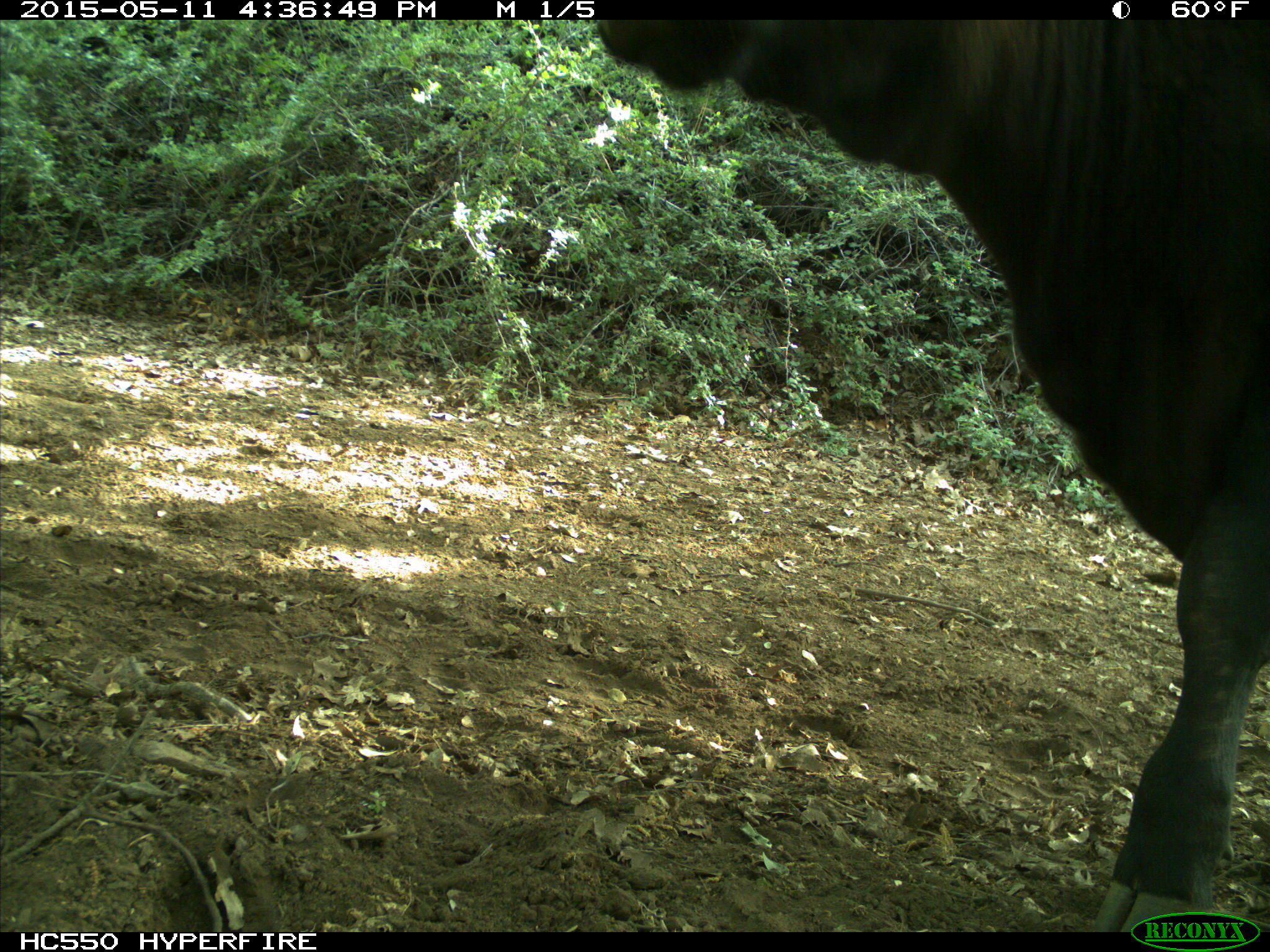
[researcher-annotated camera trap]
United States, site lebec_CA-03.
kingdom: Animalia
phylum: Chordata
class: Mammalia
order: Artiodactyla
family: Bovidae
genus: Bos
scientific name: Bos taurus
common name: domestic cow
Bos taurus (domestic cow).